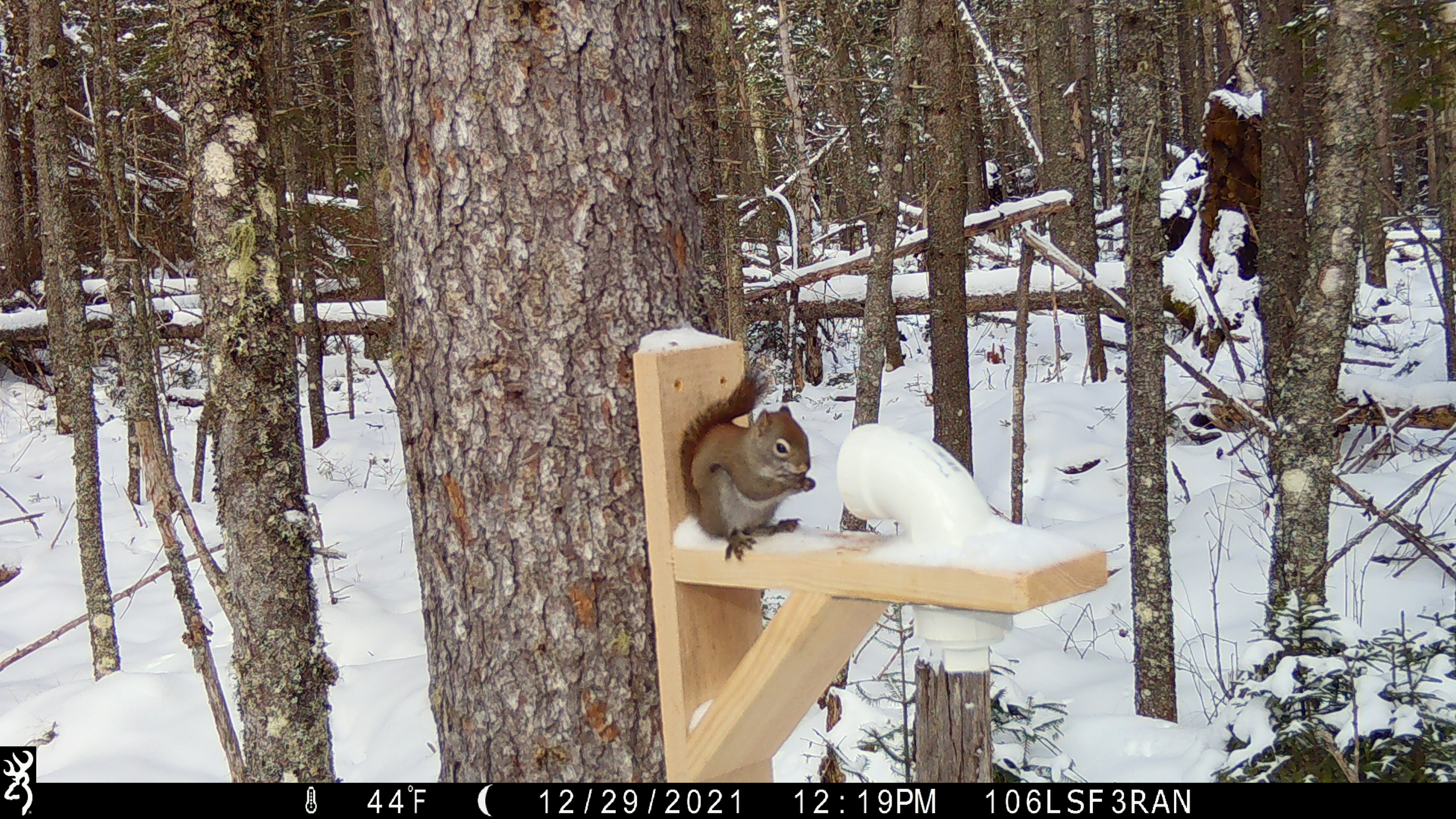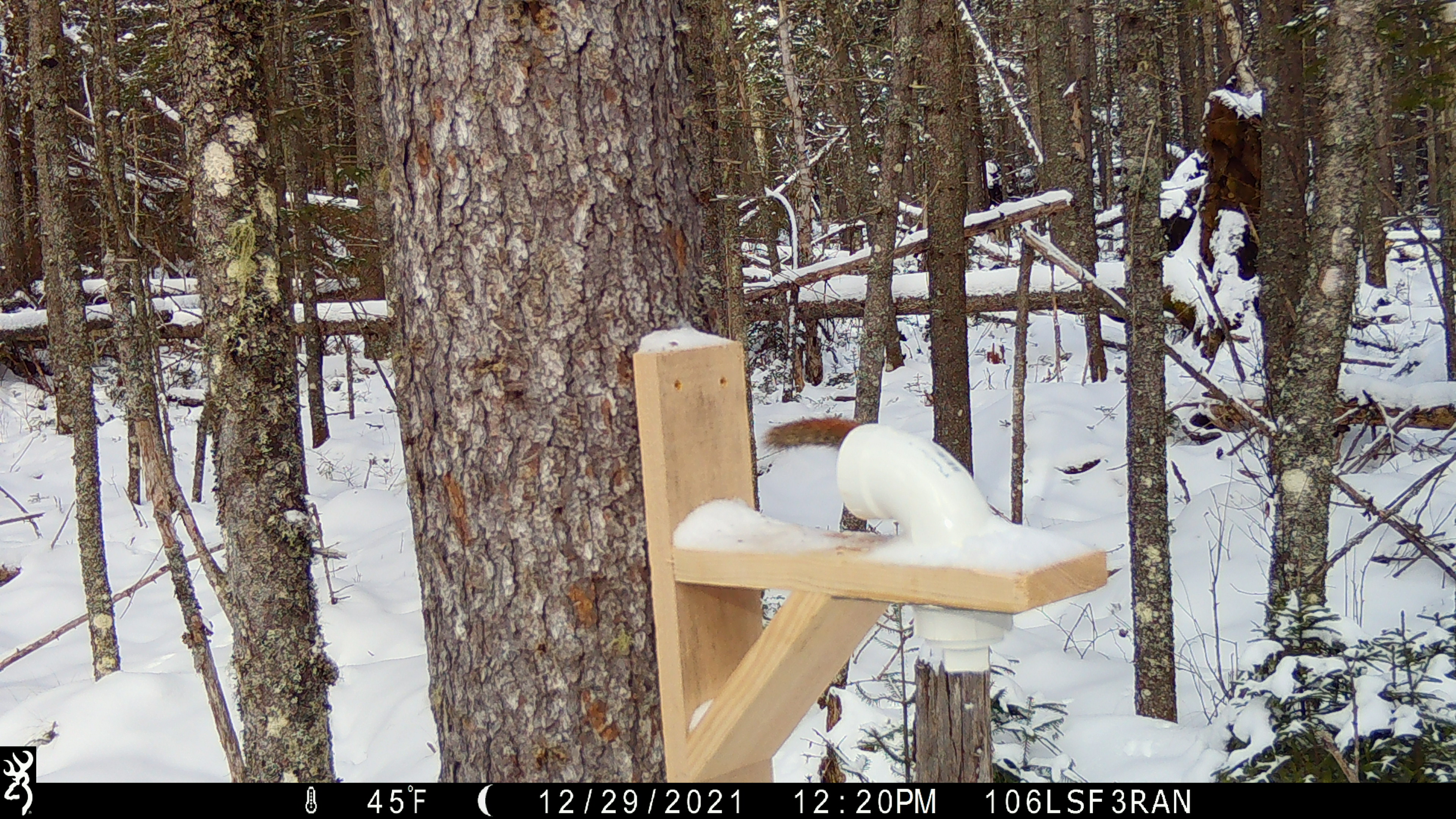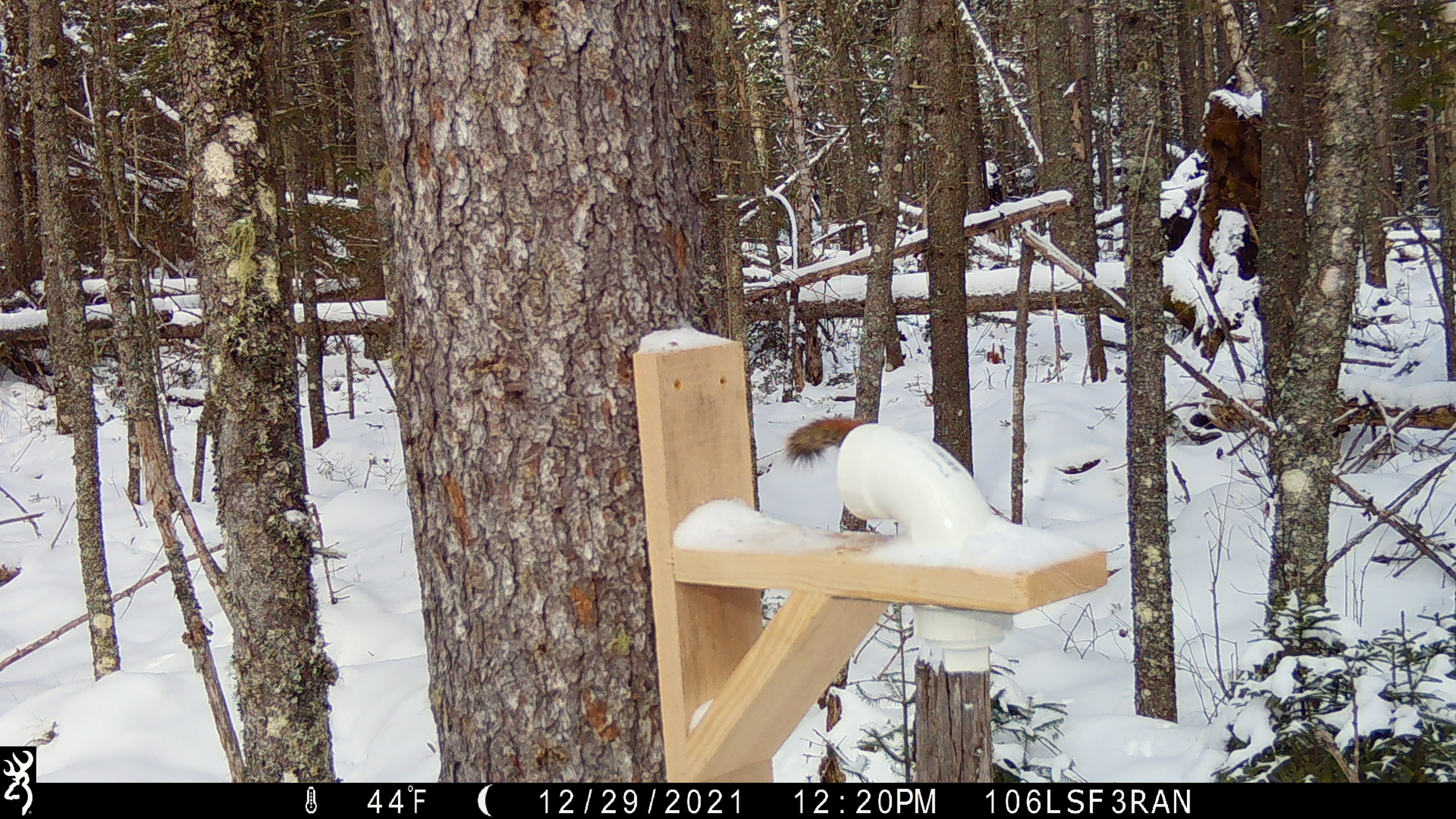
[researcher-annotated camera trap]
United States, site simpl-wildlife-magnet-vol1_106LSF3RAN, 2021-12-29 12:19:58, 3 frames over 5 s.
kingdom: Animalia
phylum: Chordata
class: Mammalia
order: Rodentia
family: Sciuridae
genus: Tamiasciurus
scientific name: Tamiasciurus hudsonicus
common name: red squirrel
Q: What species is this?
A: Red squirrel (Tamiasciurus hudsonicus).